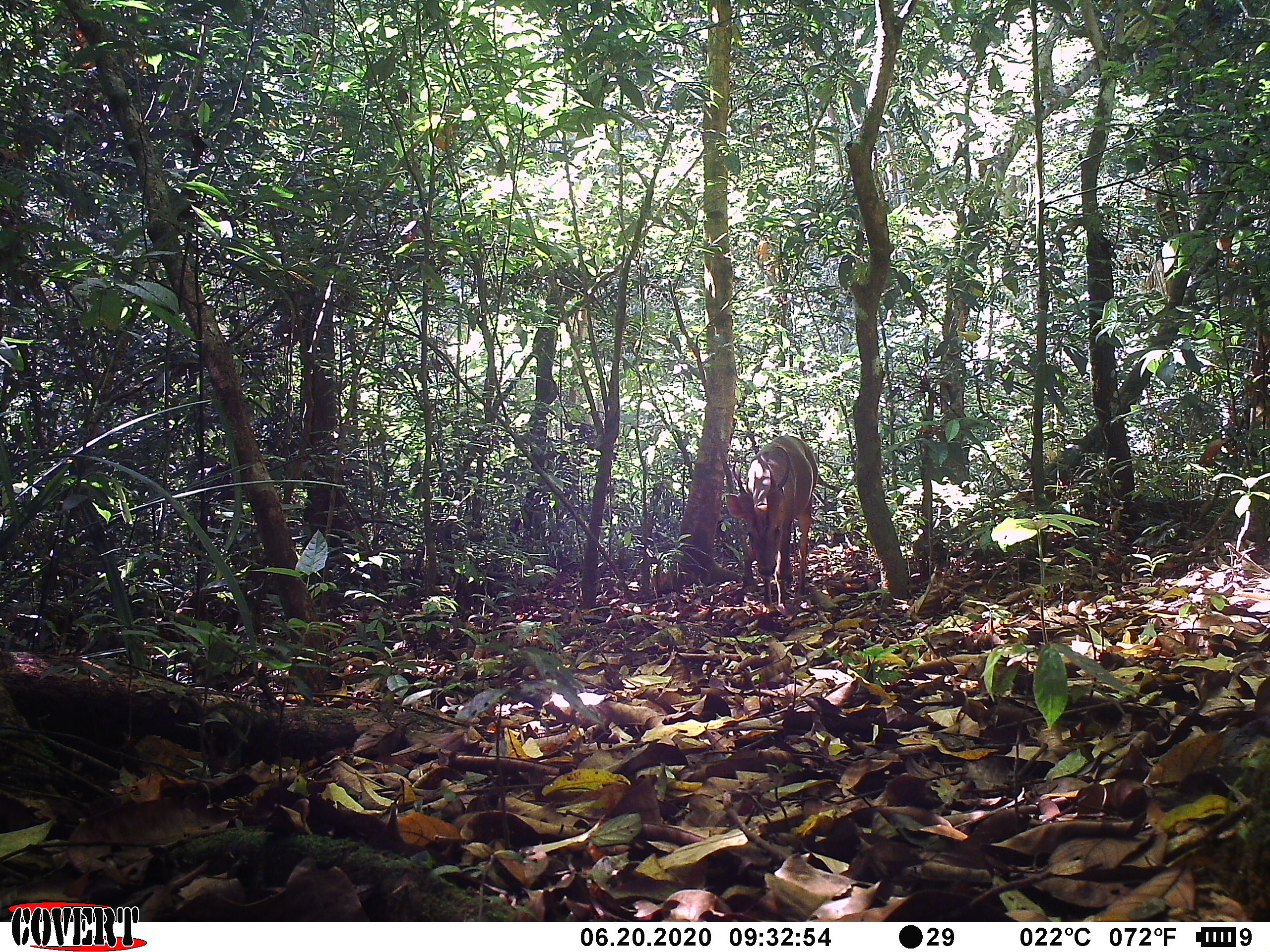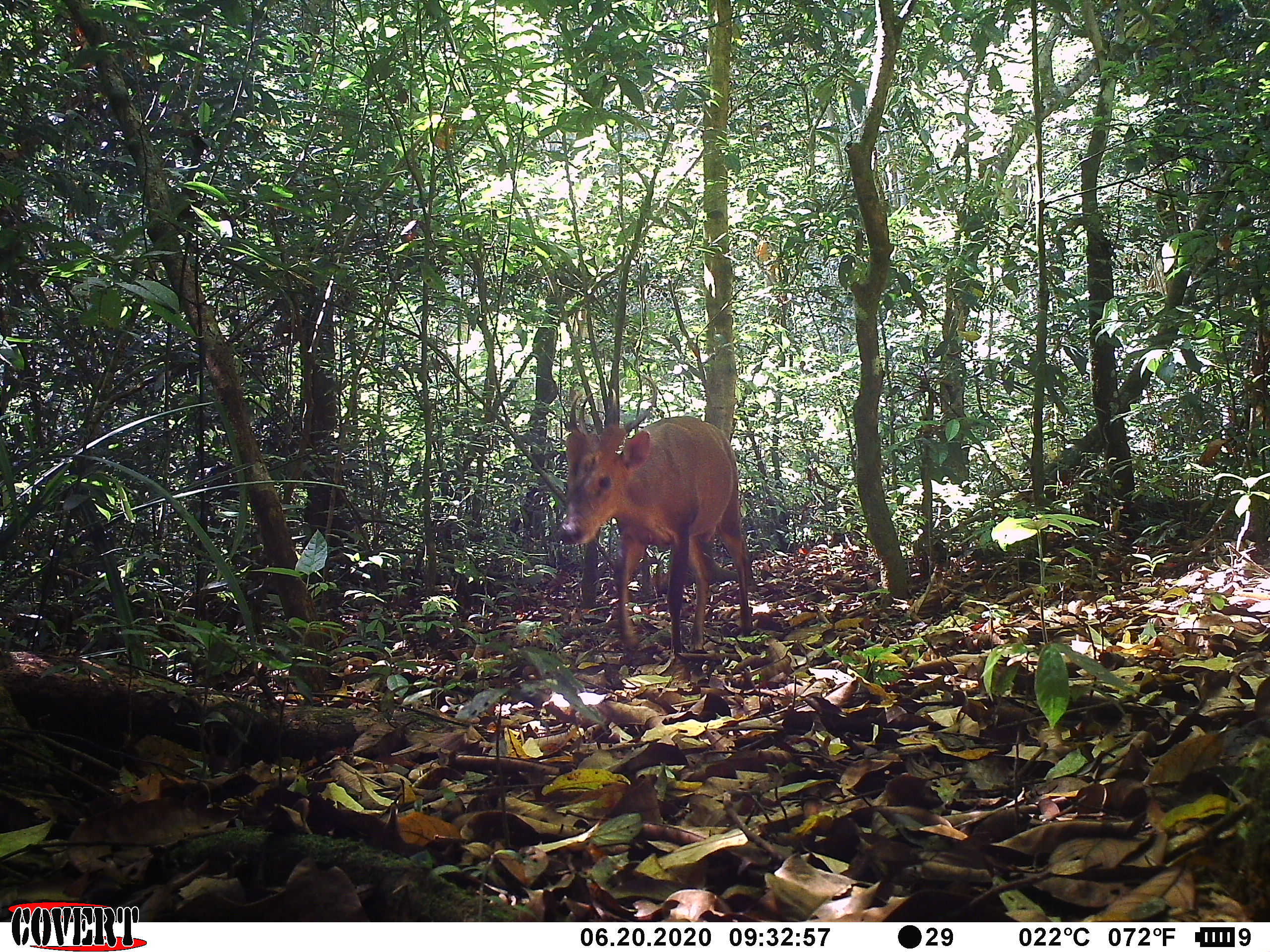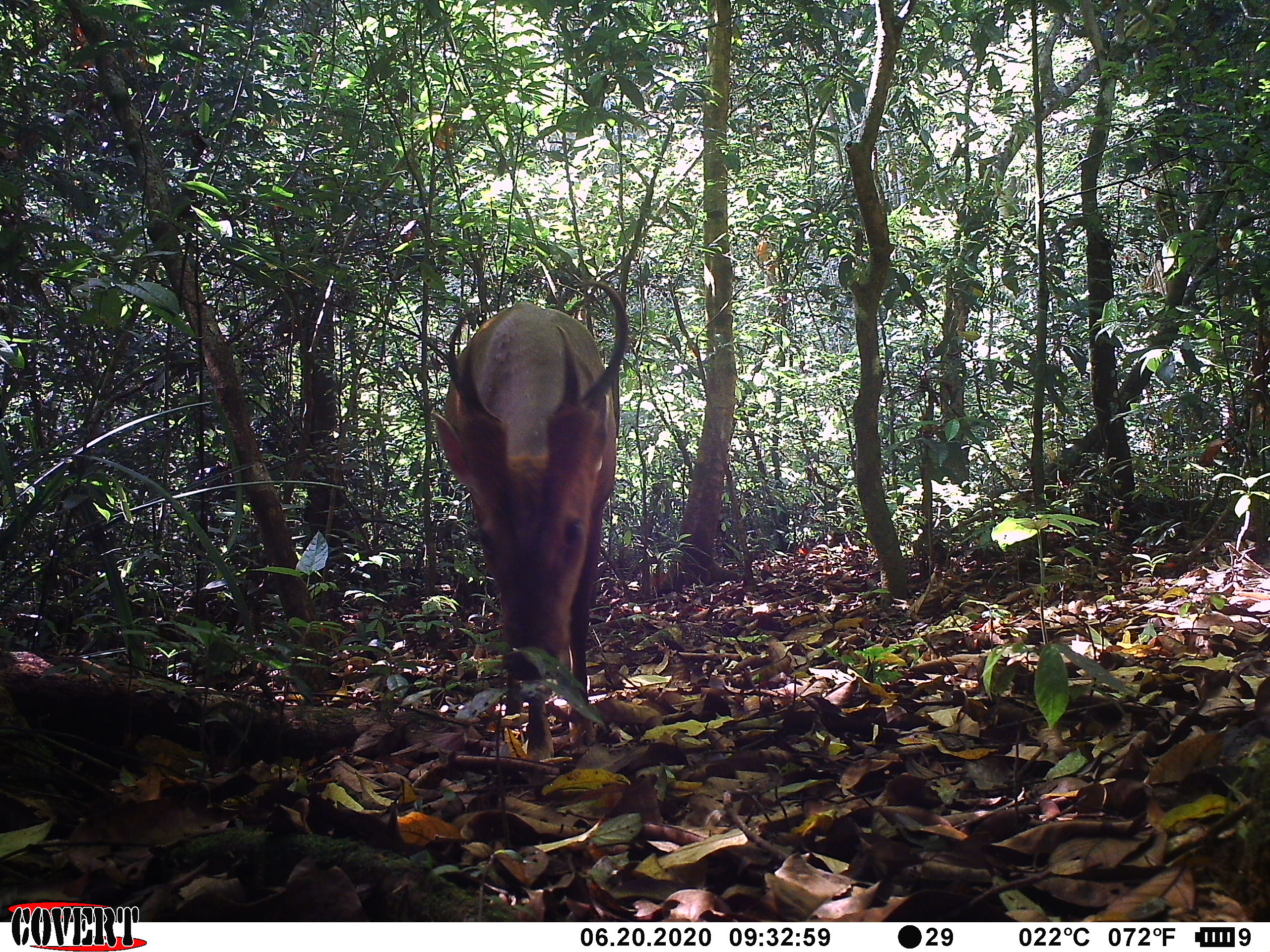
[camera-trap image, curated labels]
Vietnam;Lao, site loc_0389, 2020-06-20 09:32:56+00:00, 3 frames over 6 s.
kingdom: Animalia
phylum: Chordata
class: Mammalia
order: Artiodactyla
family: Cervidae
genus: Muntiacus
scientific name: Muntiacus vuquangensis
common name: large-antlered muntjac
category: large antlered muntjac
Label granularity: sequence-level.